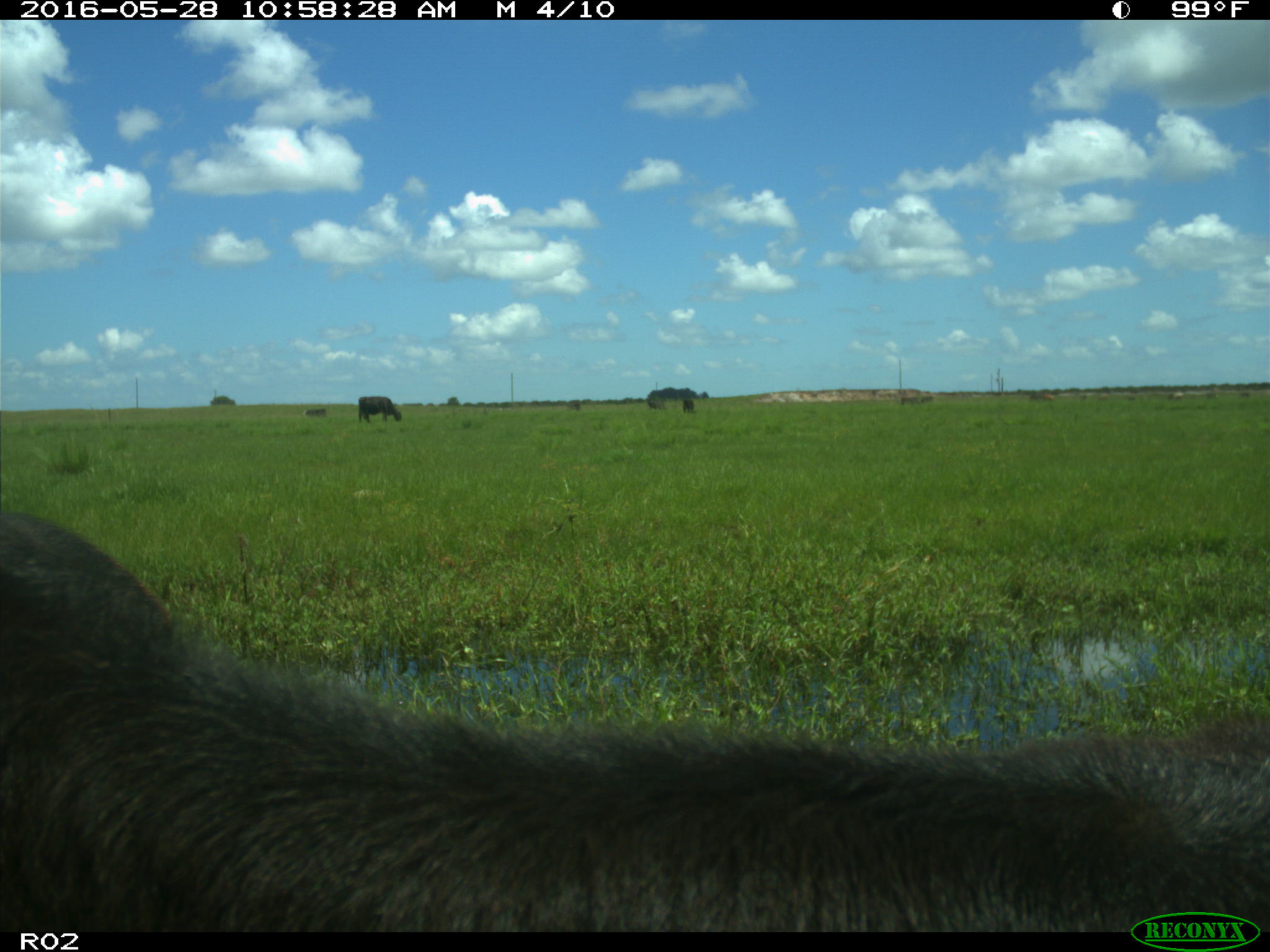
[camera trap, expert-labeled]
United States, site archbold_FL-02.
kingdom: Animalia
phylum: Chordata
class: Mammalia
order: Artiodactyla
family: Bovidae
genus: Bos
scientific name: Bos taurus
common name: domestic cow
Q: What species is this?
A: Bos taurus (domestic cow).